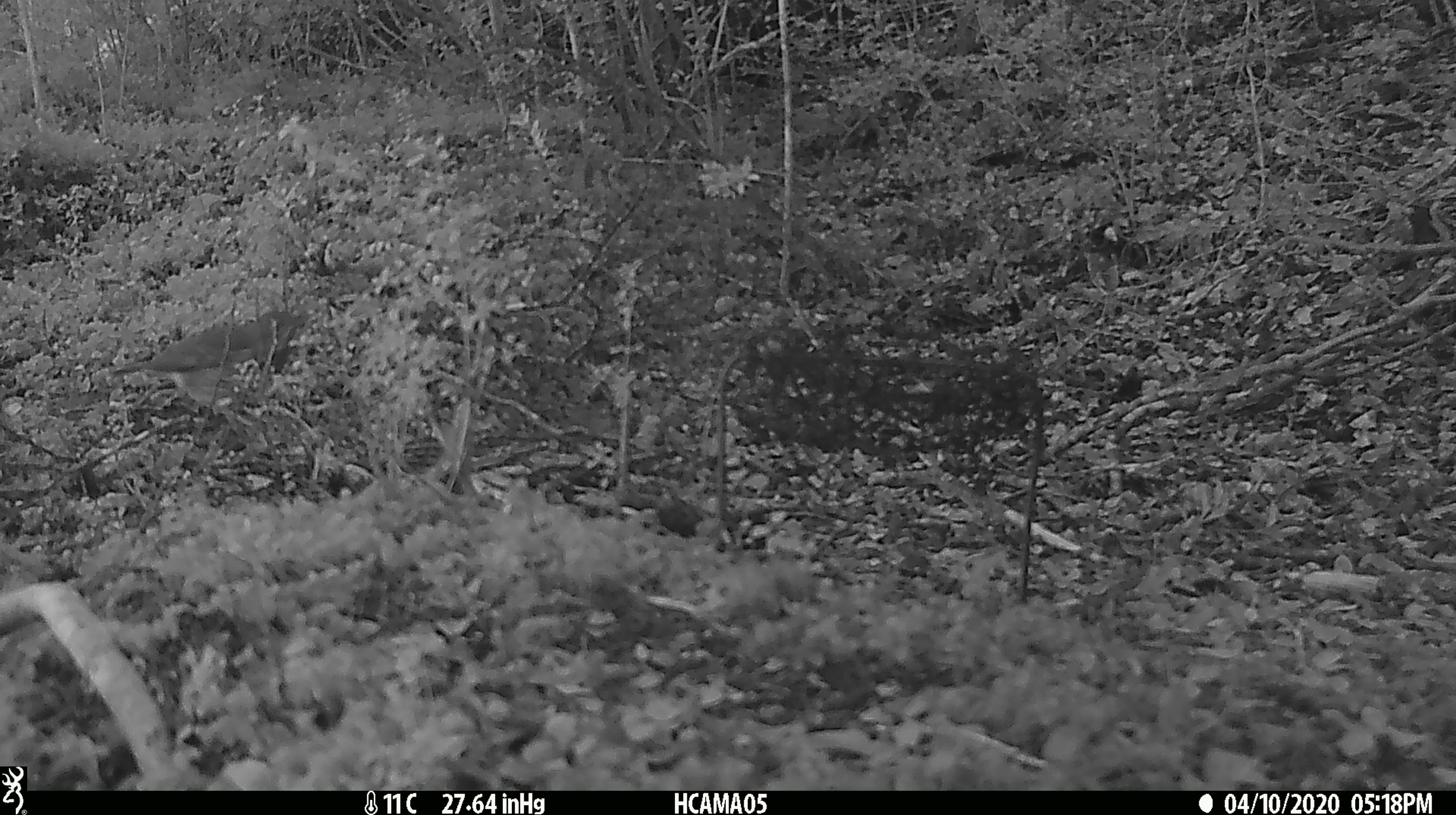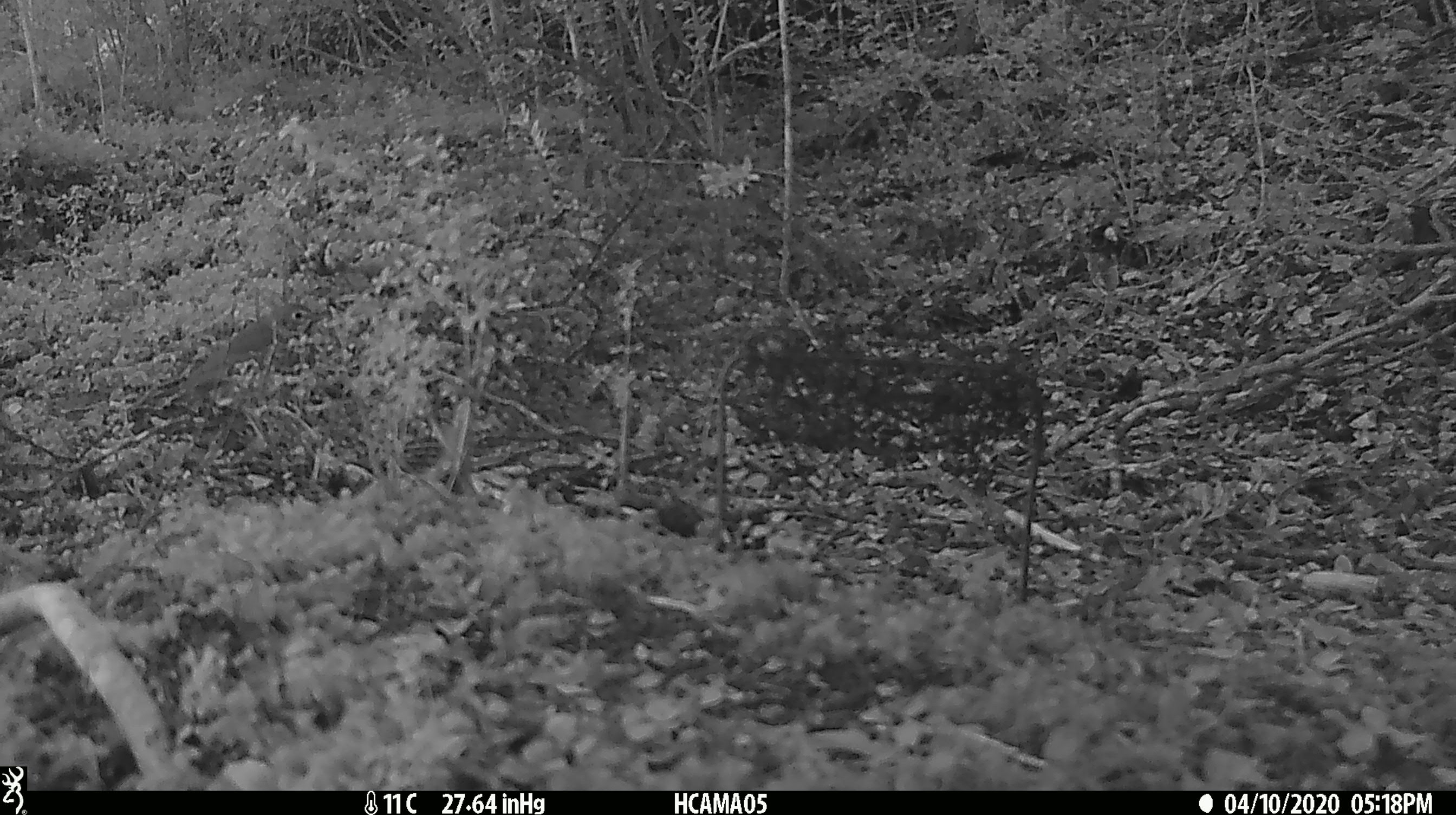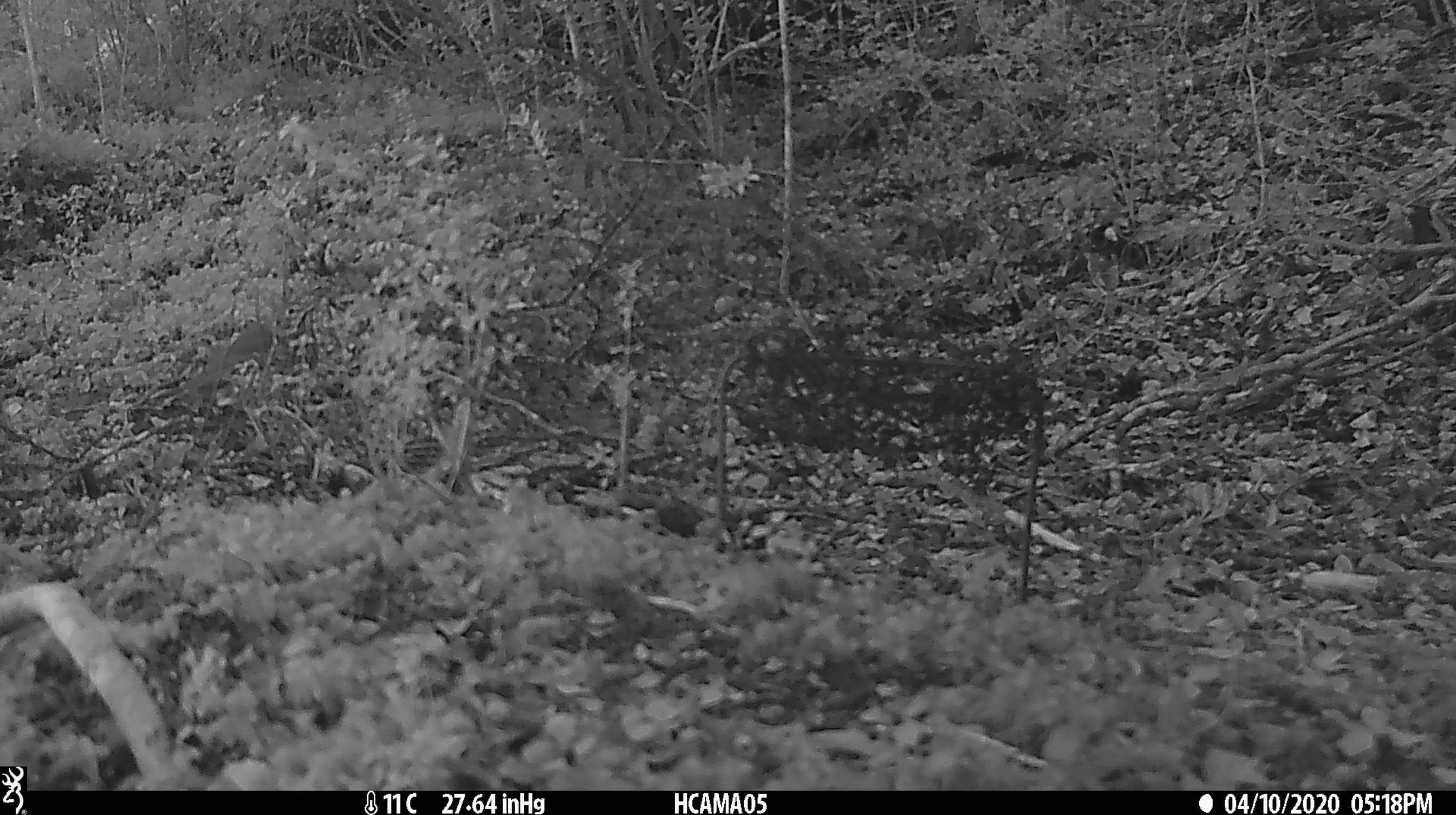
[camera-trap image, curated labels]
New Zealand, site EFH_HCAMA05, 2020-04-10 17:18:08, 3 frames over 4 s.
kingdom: Animalia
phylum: Chordata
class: Aves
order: Passeriformes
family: Turdidae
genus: Turdus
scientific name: Turdus philomelos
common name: song thrush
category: thrush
Thrush (song thrush) (Turdus philomelos).